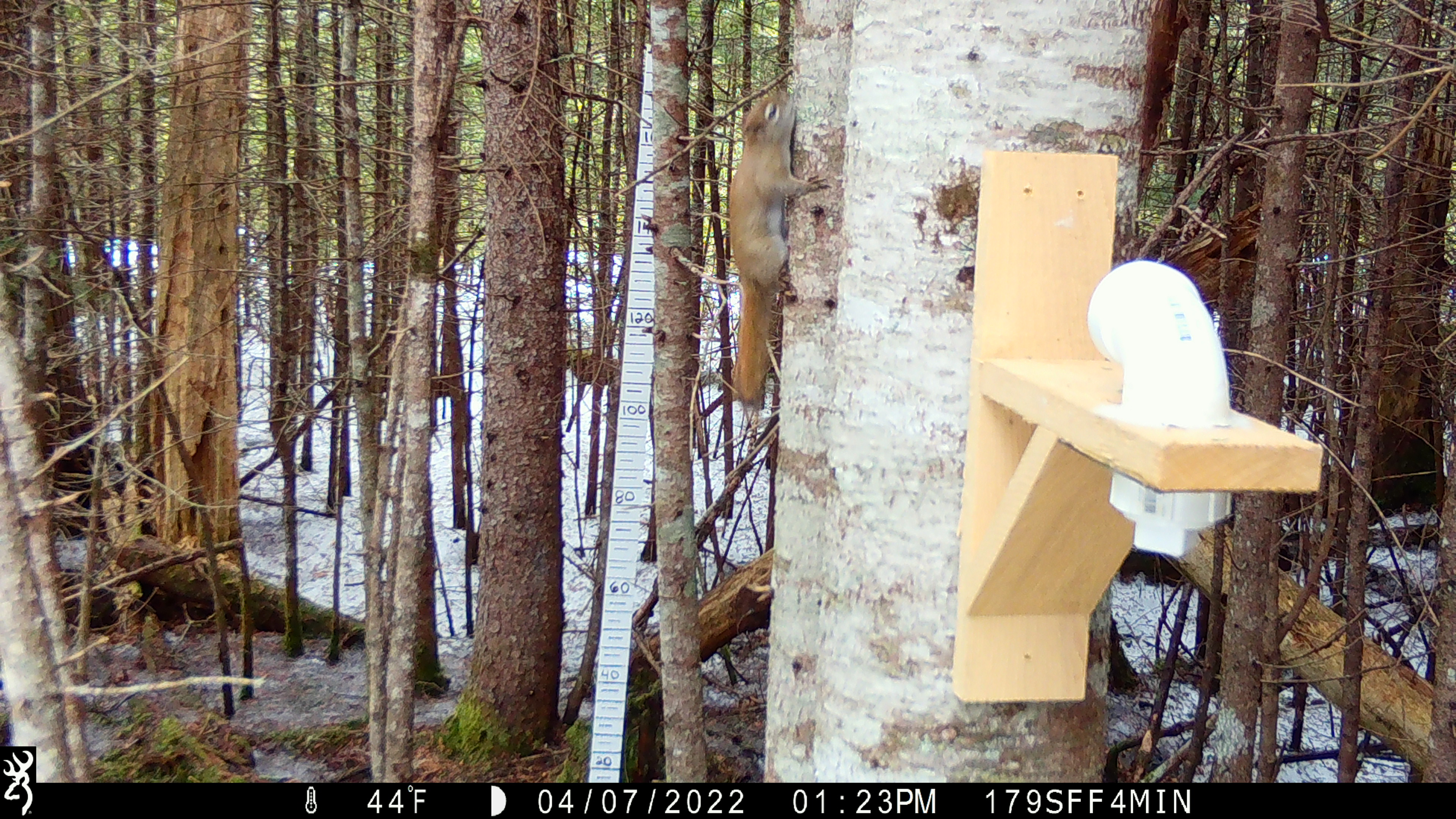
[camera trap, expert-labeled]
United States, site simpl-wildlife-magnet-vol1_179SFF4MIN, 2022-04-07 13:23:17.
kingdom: Animalia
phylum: Chordata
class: Mammalia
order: Rodentia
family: Sciuridae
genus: Tamiasciurus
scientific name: Tamiasciurus hudsonicus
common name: red squirrel